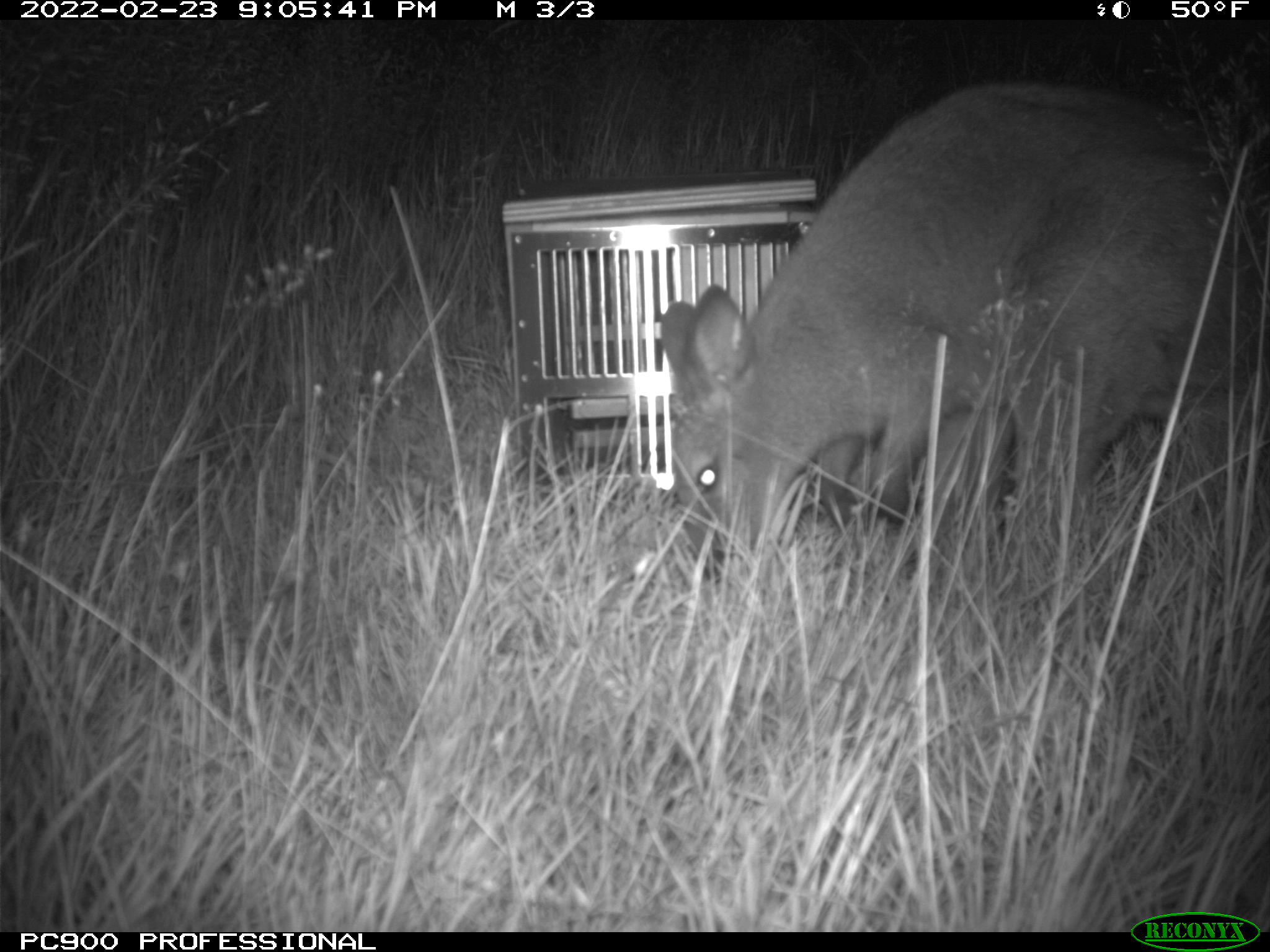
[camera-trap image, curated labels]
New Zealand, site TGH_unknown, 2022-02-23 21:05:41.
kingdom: Animalia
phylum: Chordata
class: Mammalia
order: Diprotodontia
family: Macropodidae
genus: Notamacropus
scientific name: Notamacropus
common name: wallaby